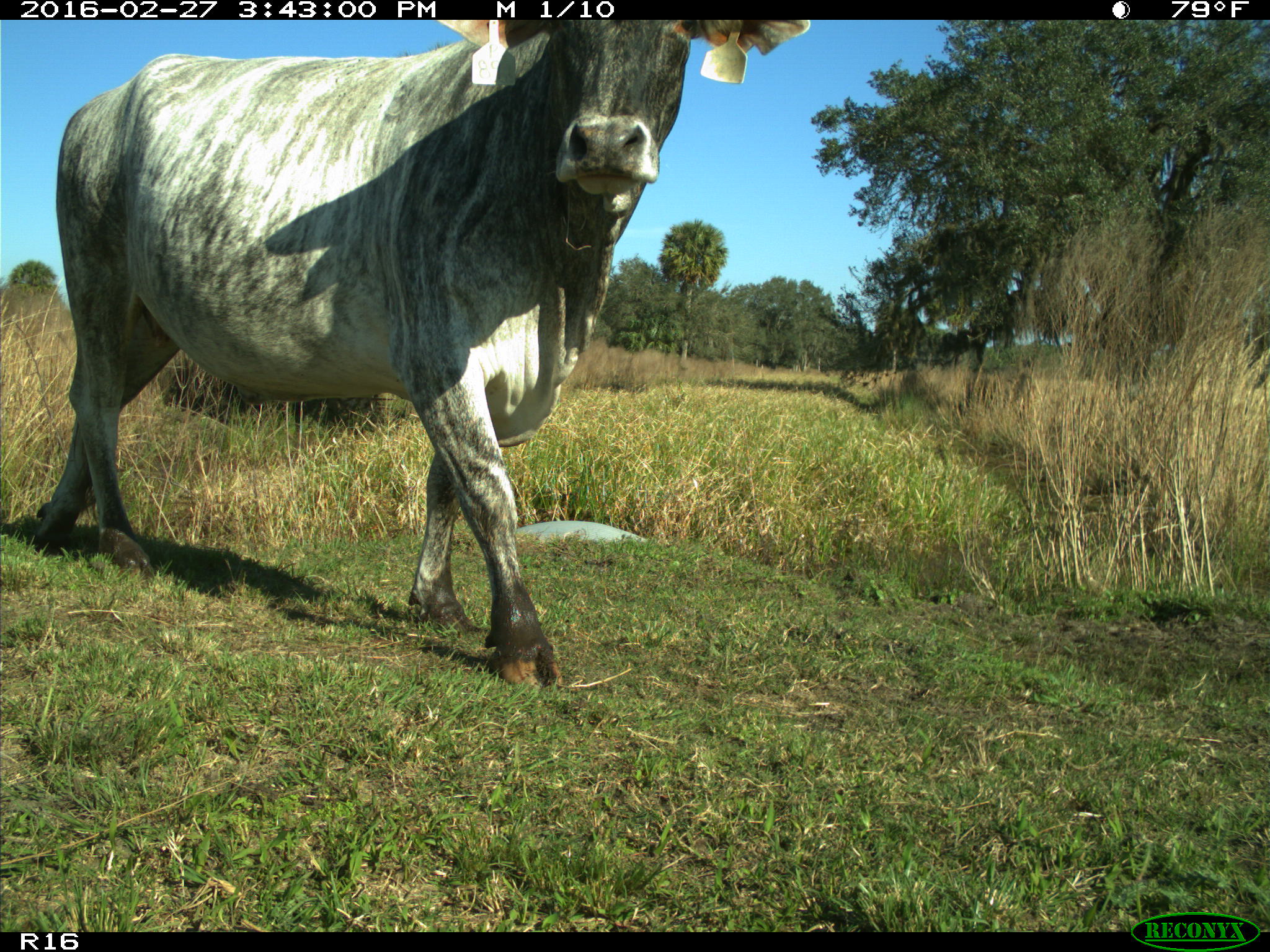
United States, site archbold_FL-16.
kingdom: Animalia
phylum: Chordata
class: Mammalia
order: Artiodactyla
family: Bovidae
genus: Bos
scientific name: Bos taurus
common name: domestic cow